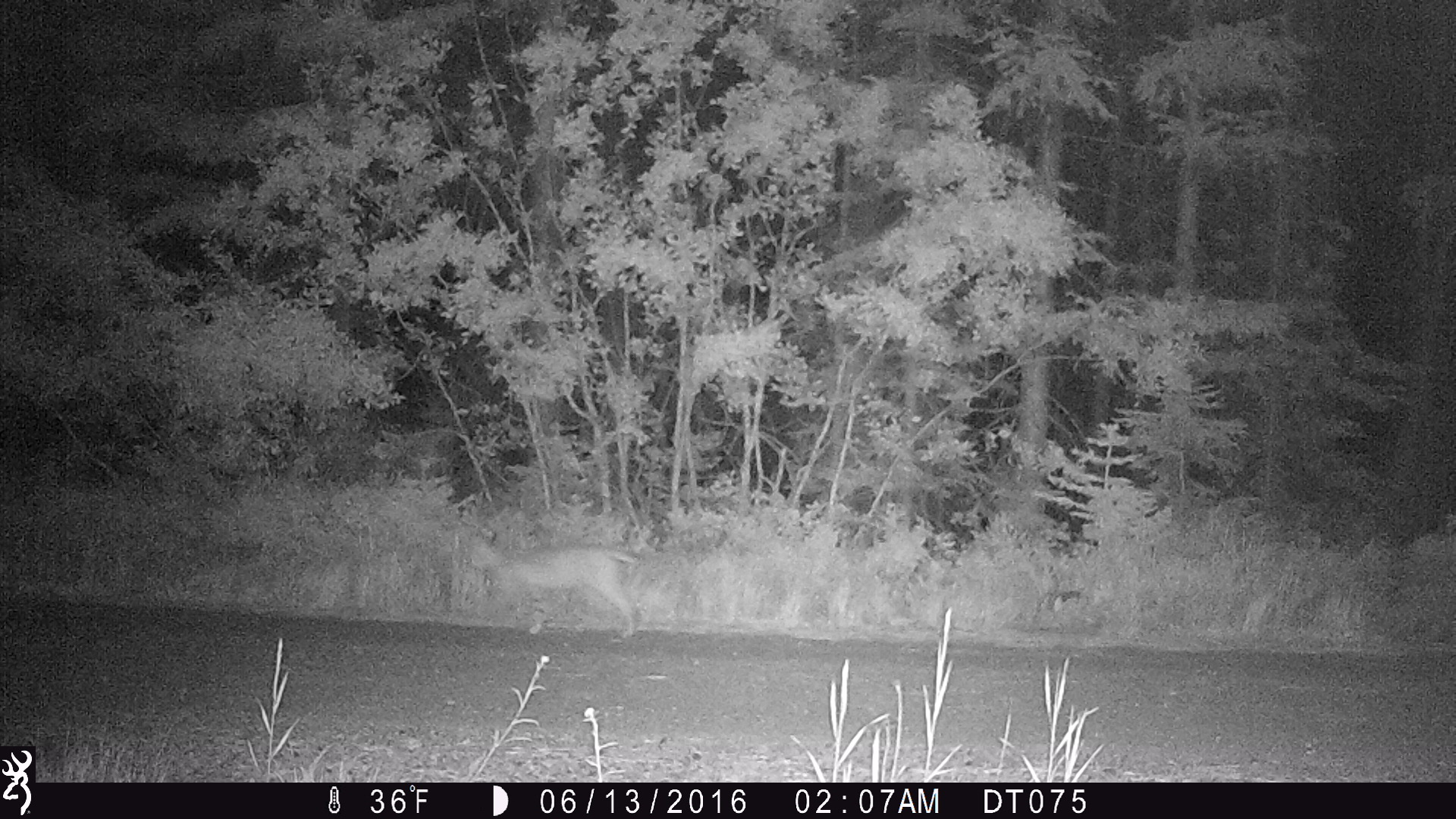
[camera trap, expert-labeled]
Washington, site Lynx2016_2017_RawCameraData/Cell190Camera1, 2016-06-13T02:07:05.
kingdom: Animalia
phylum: Chordata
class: Mammalia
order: Carnivora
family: Felidae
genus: Lynx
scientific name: Lynx rufus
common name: bobcat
Lynx rufus (bobcat). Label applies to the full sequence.